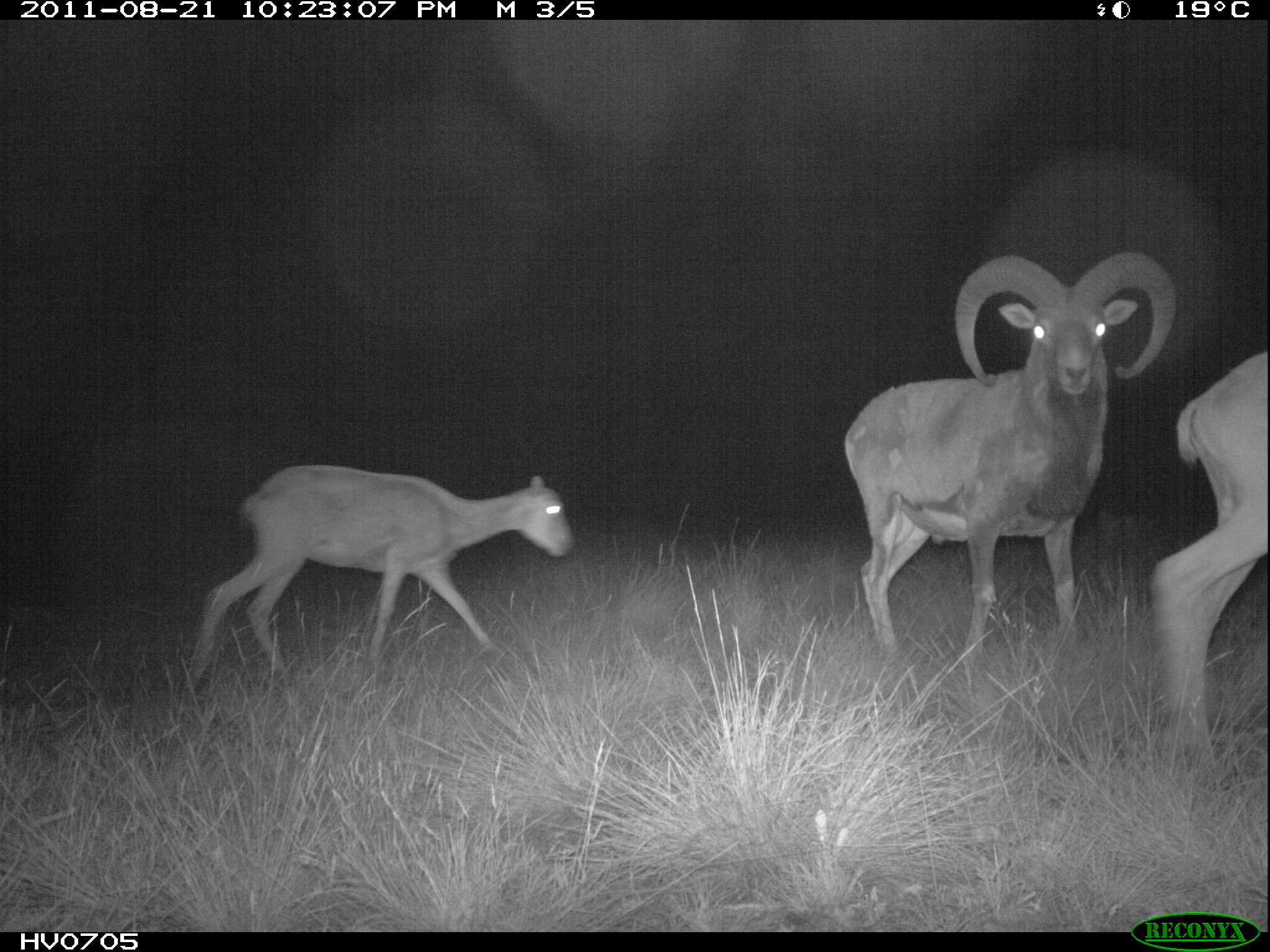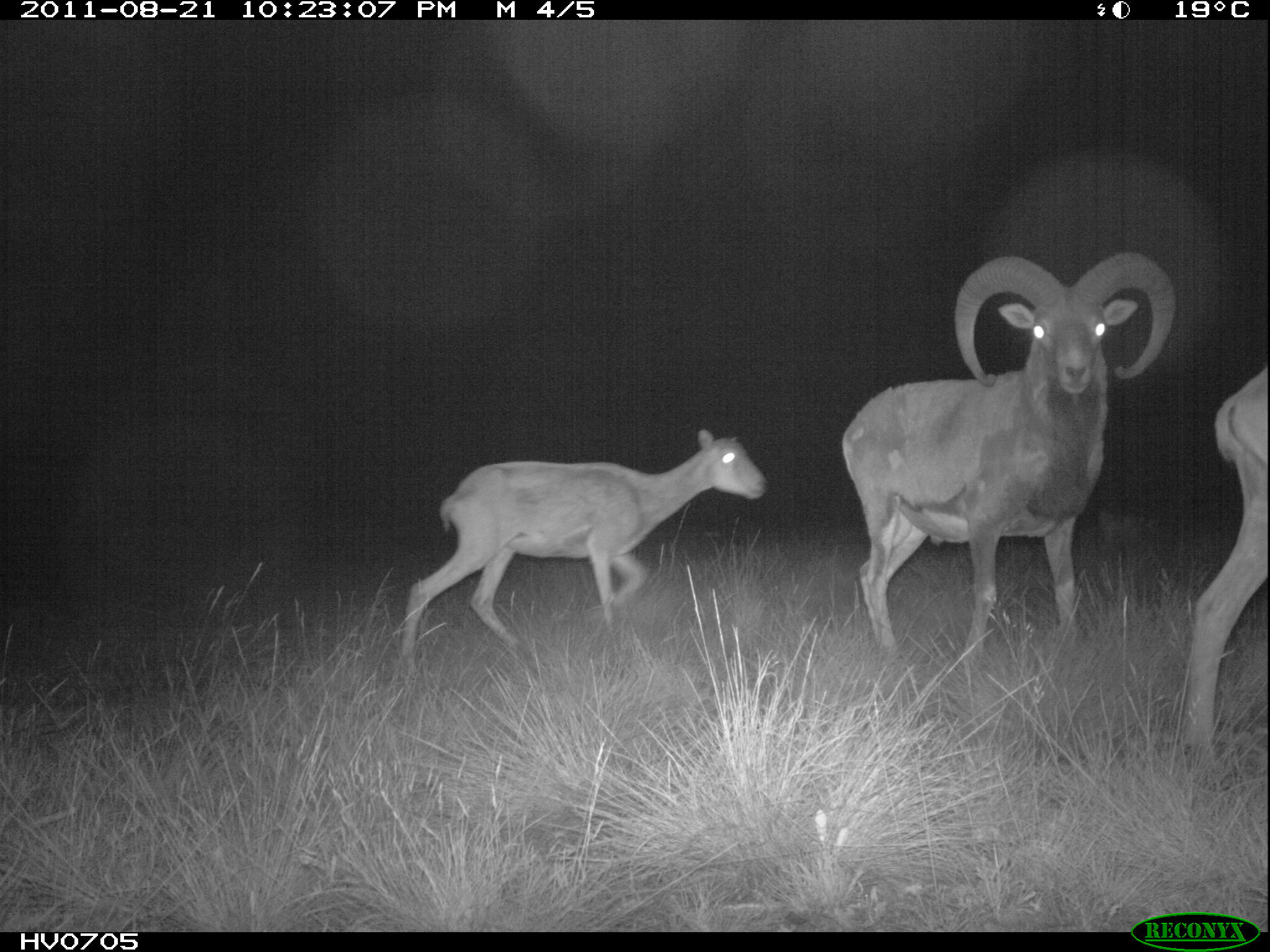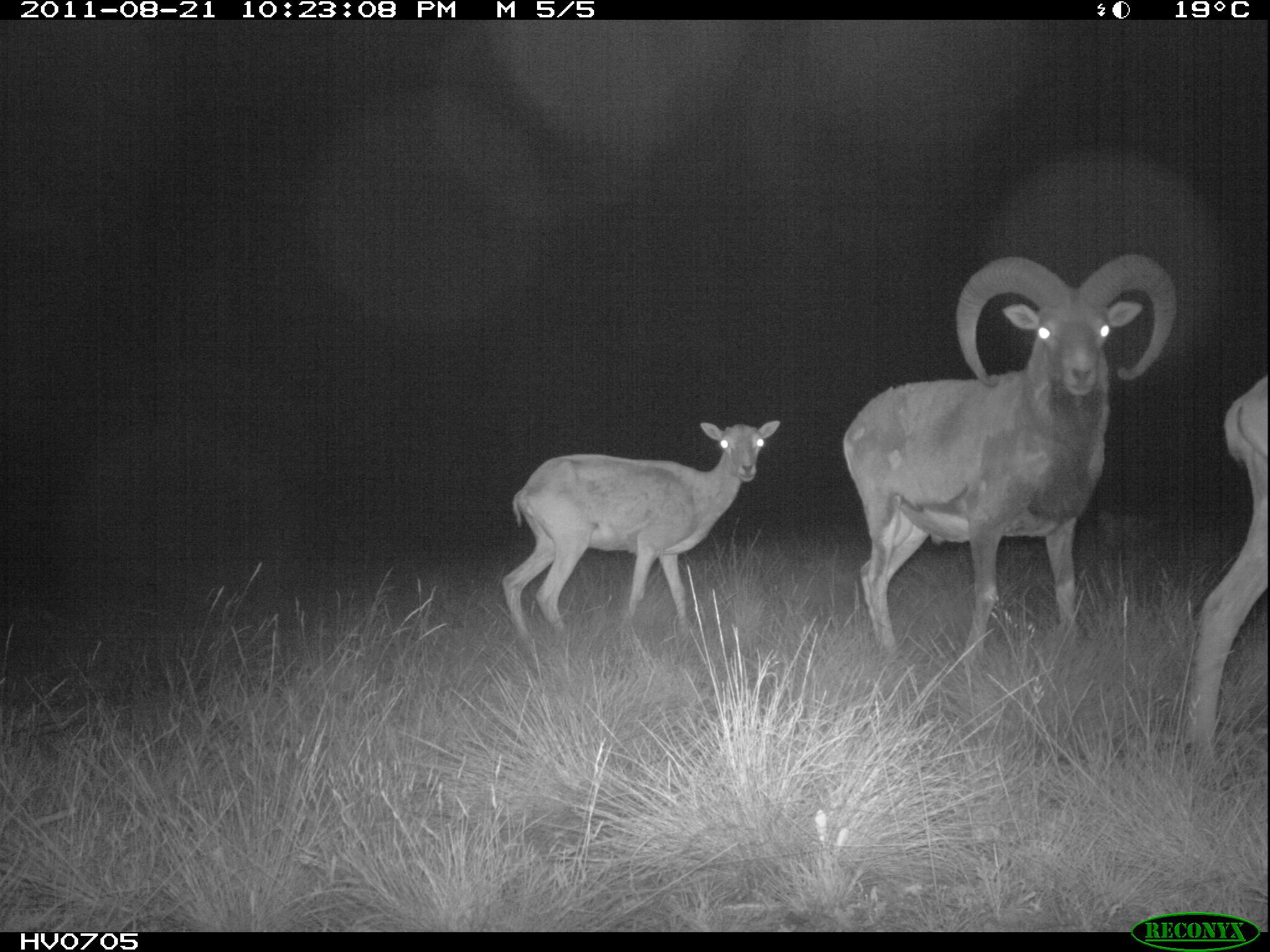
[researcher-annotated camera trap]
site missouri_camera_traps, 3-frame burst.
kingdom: Animalia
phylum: Chordata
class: Mammalia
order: Artiodactyla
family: Bovidae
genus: Ovis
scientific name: Ovis ammon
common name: mouflon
Mouflon (Ovis ammon). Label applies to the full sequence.